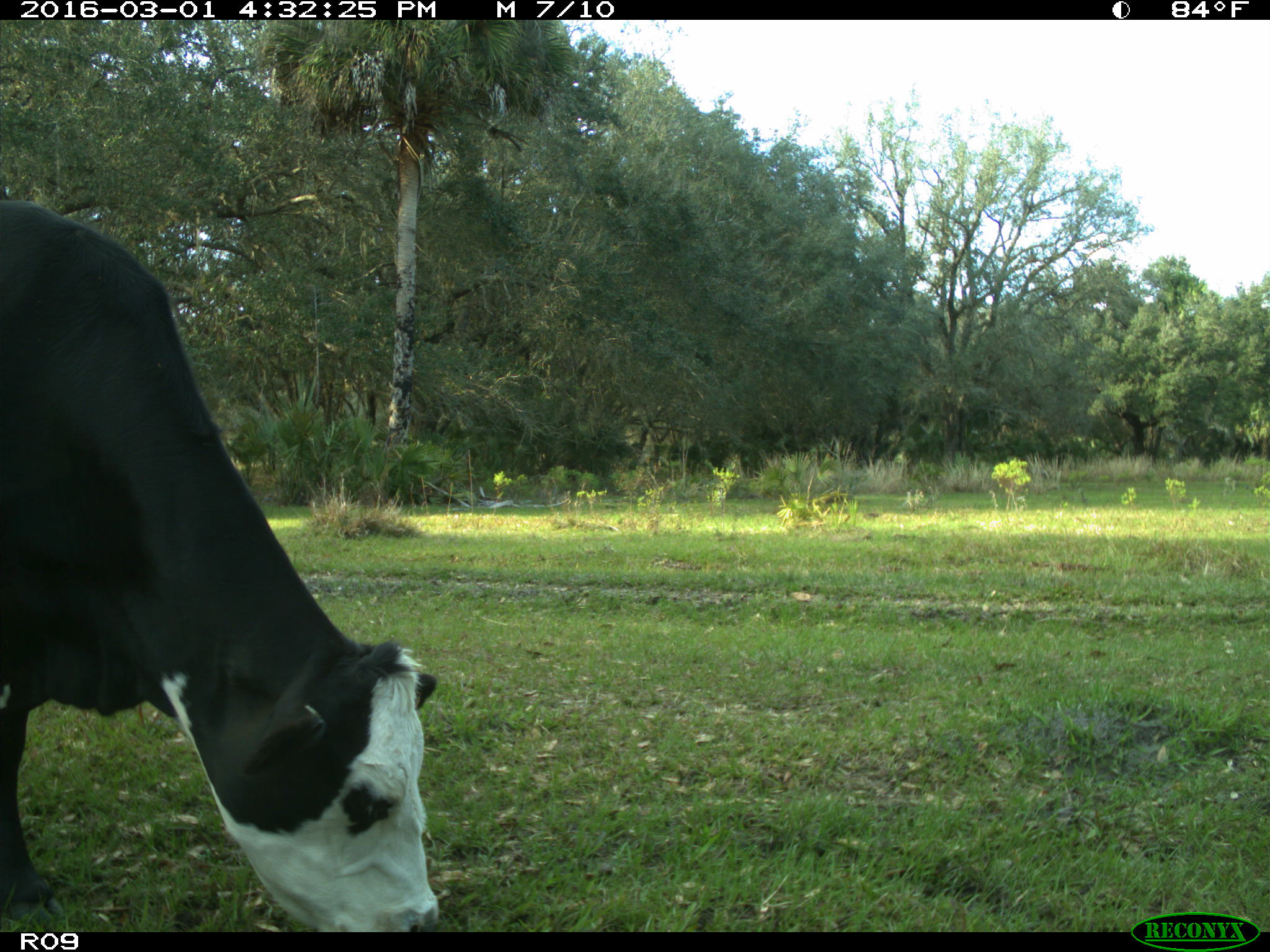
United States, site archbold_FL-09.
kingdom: Animalia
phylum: Chordata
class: Mammalia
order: Artiodactyla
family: Bovidae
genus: Bos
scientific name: Bos taurus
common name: domestic cow